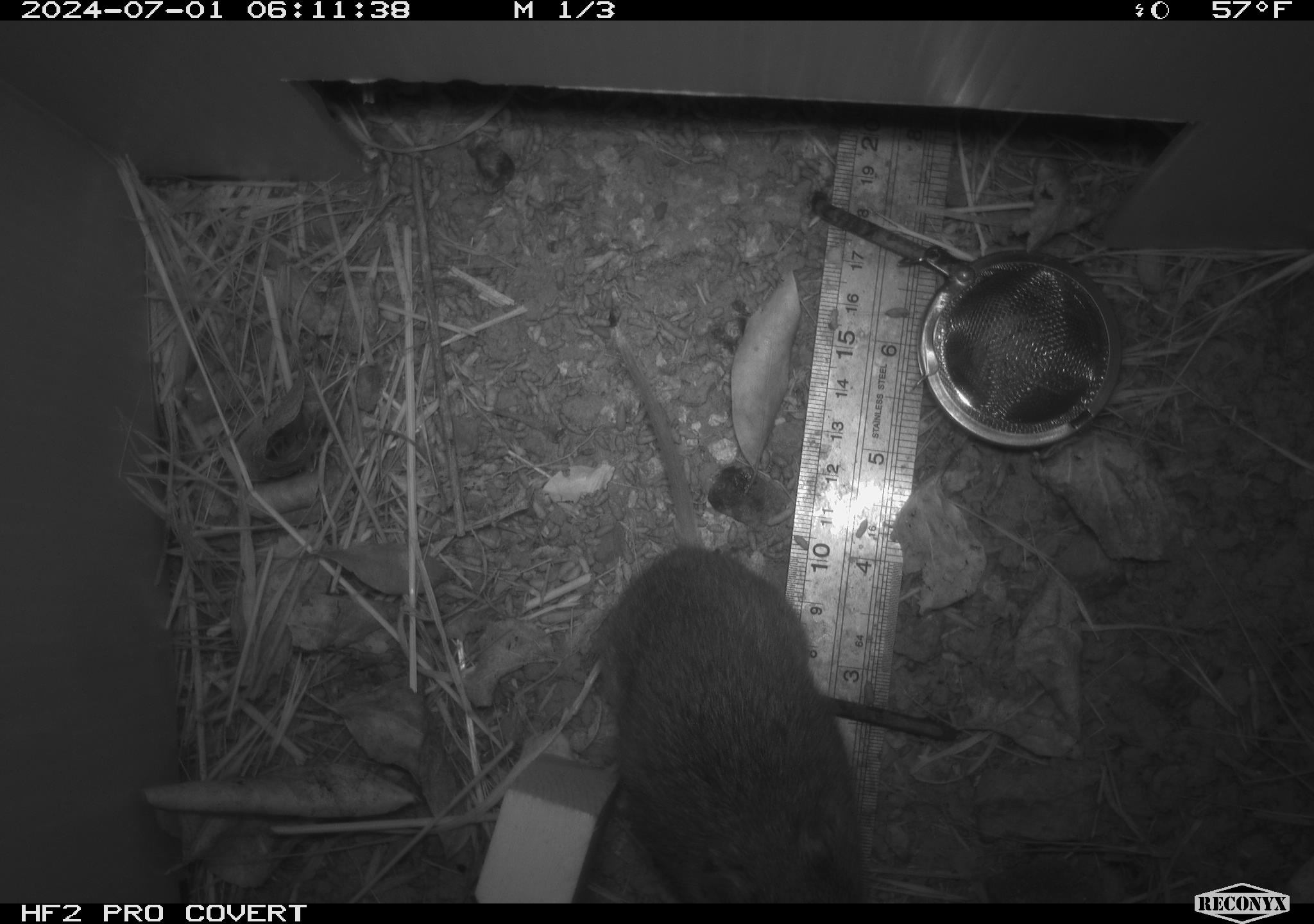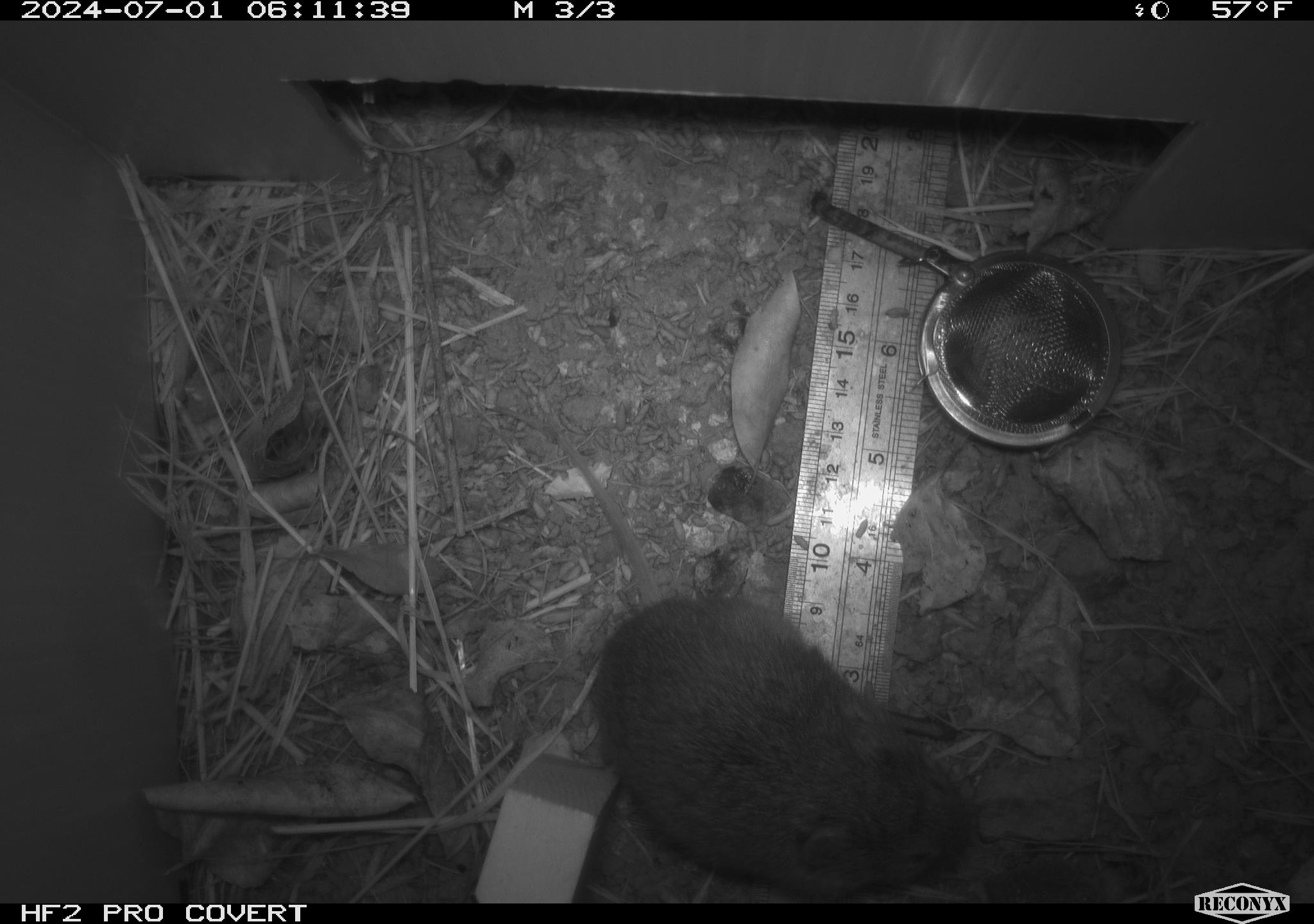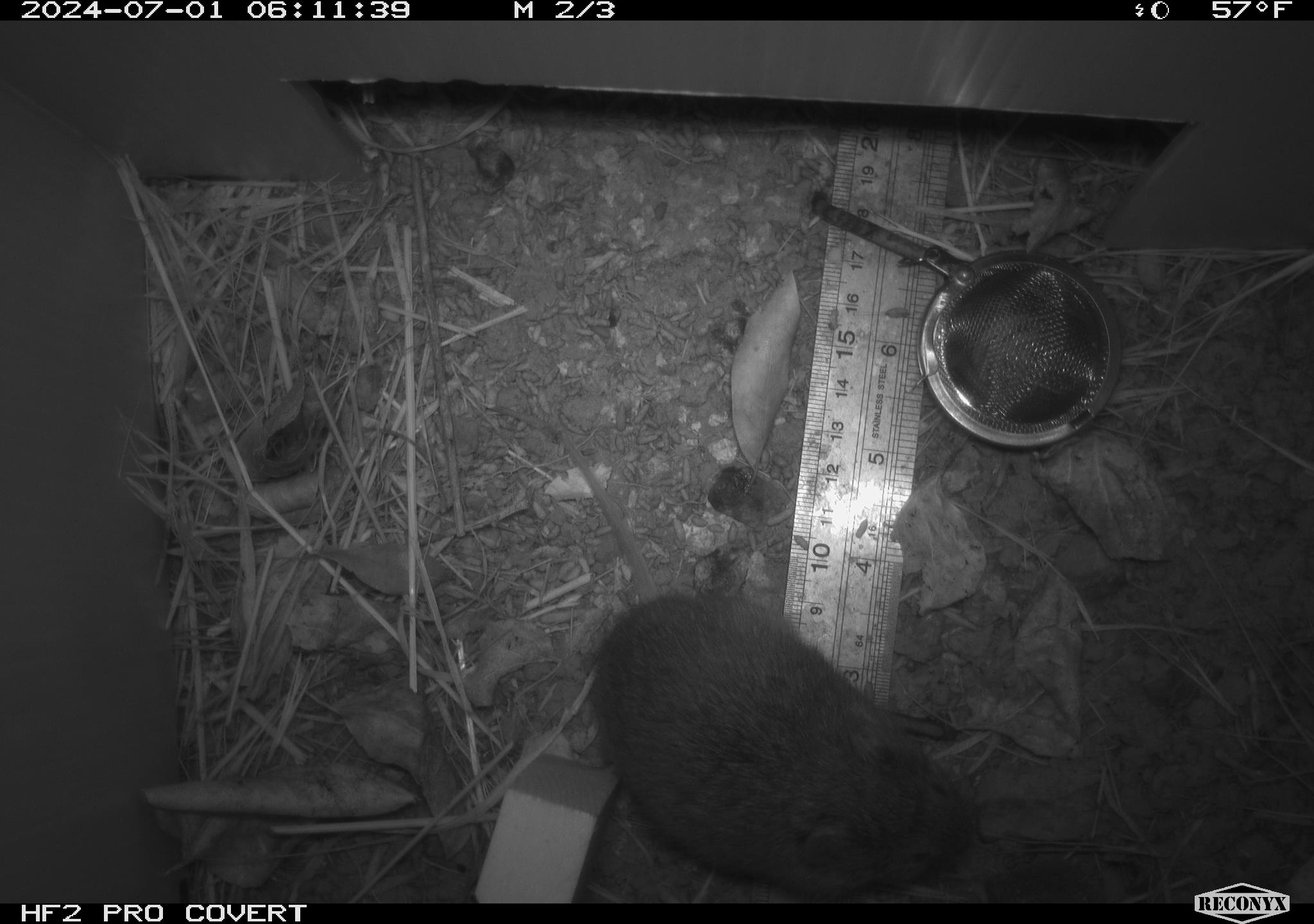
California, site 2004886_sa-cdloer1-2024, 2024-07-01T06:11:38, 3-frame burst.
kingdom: Animalia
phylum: Chordata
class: Mammalia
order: Rodentia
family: Cricetidae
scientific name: Arvicolinae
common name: voles, lemmings, and muskrats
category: arvicolinae subfamily